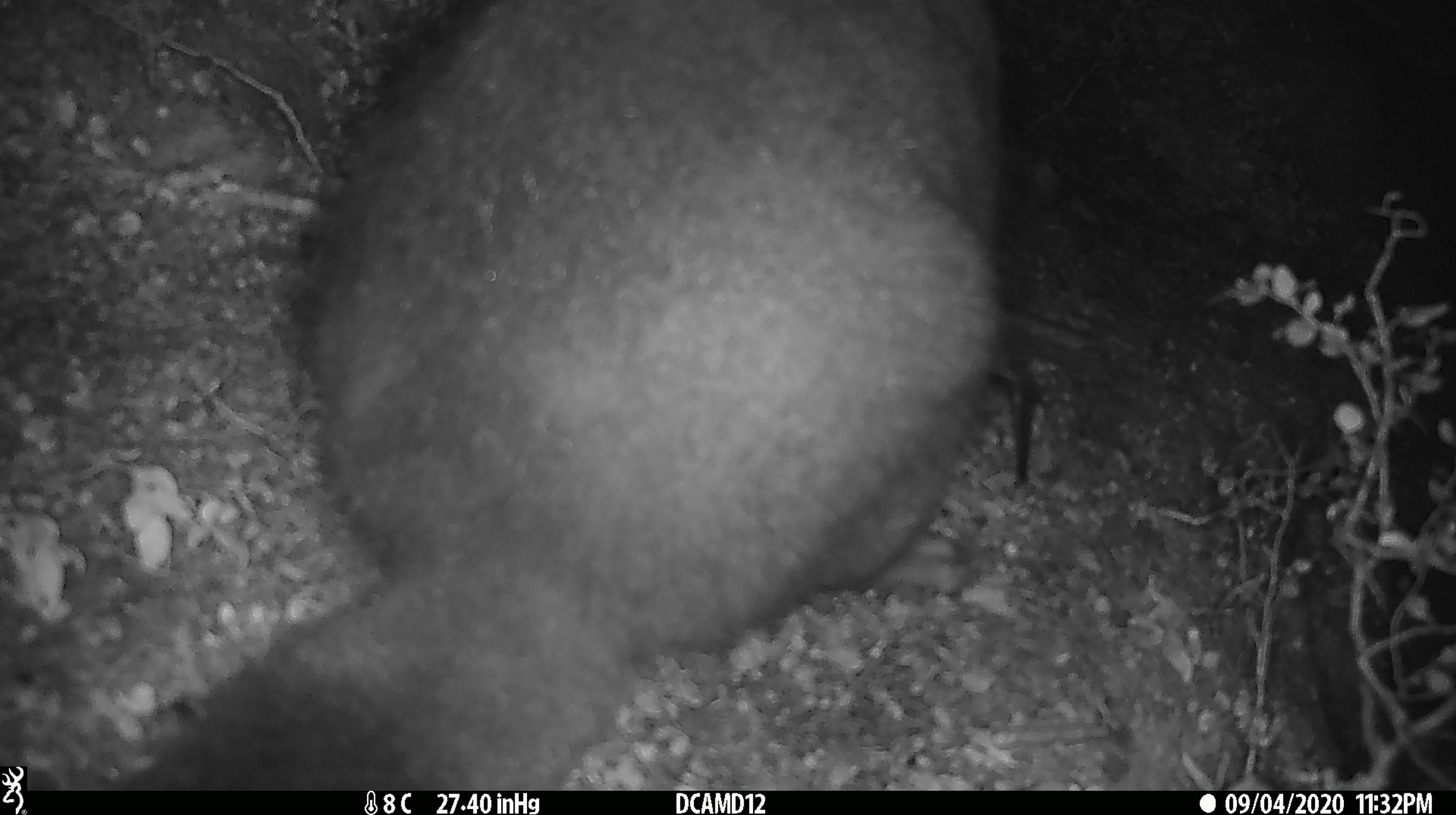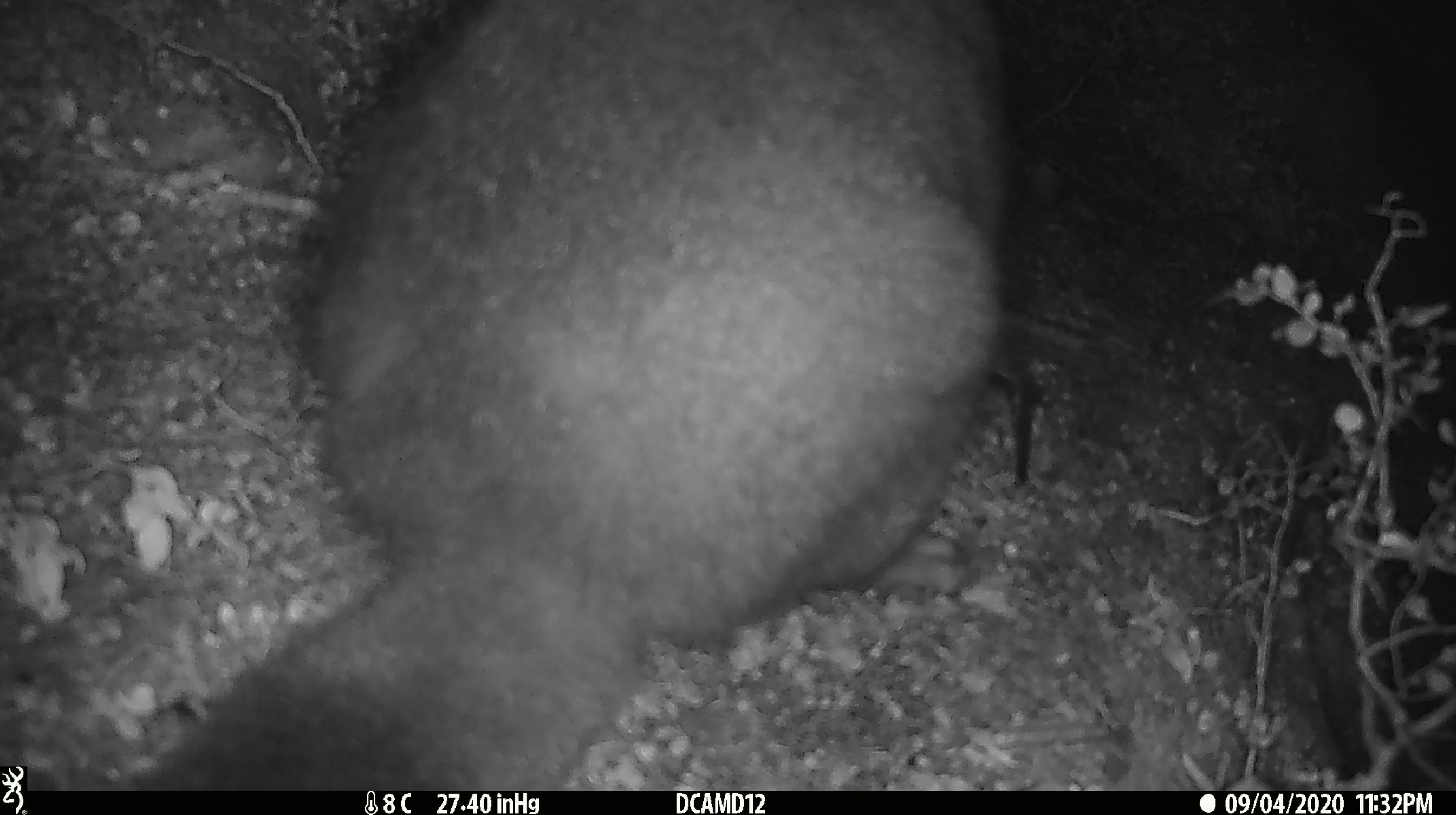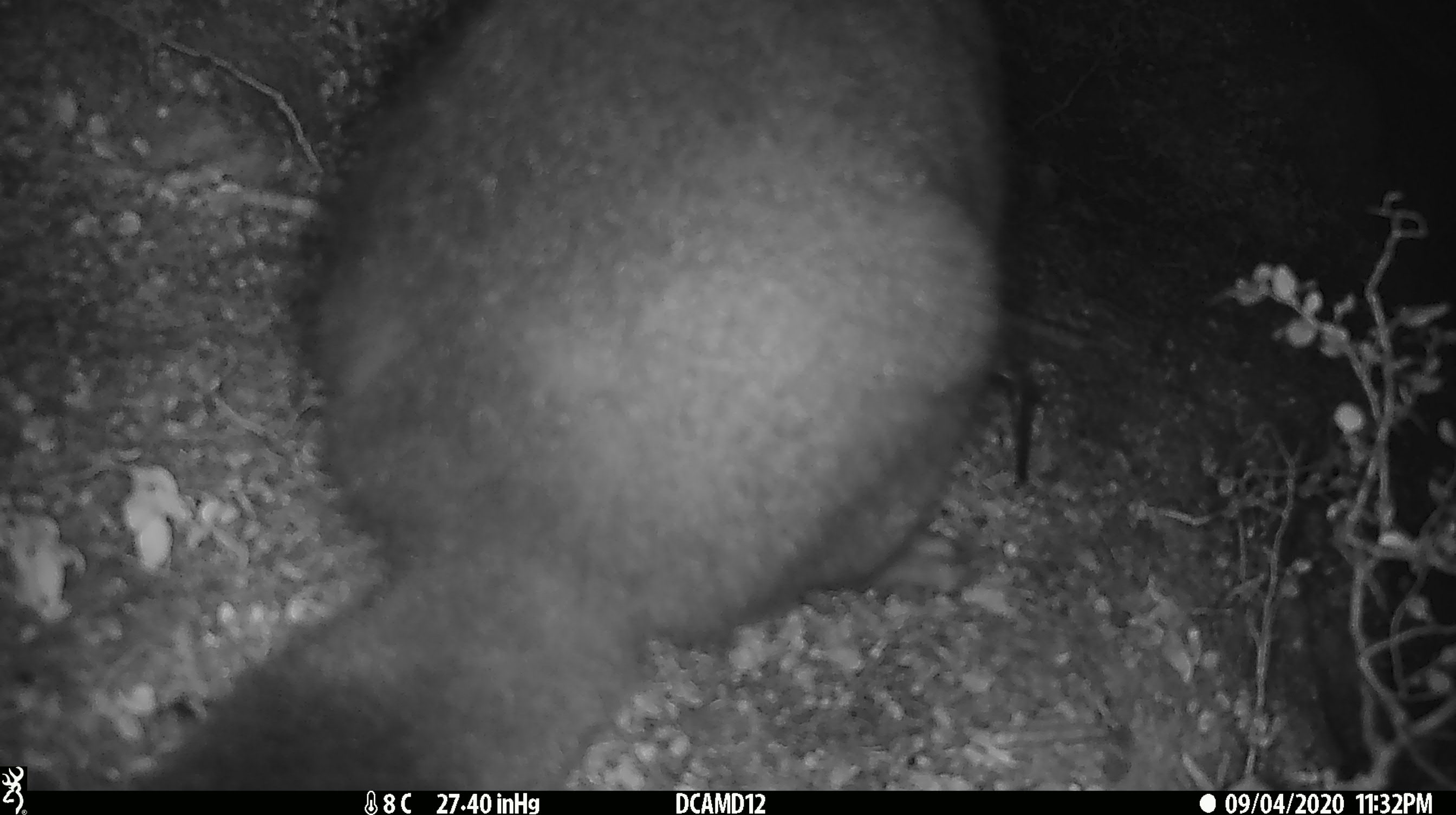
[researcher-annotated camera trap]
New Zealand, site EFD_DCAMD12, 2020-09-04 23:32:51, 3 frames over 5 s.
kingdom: Animalia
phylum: Chordata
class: Mammalia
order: Diprotodontia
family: Phalangeridae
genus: Trichosurus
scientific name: Trichosurus vulpecula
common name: common brushtail possum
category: possum